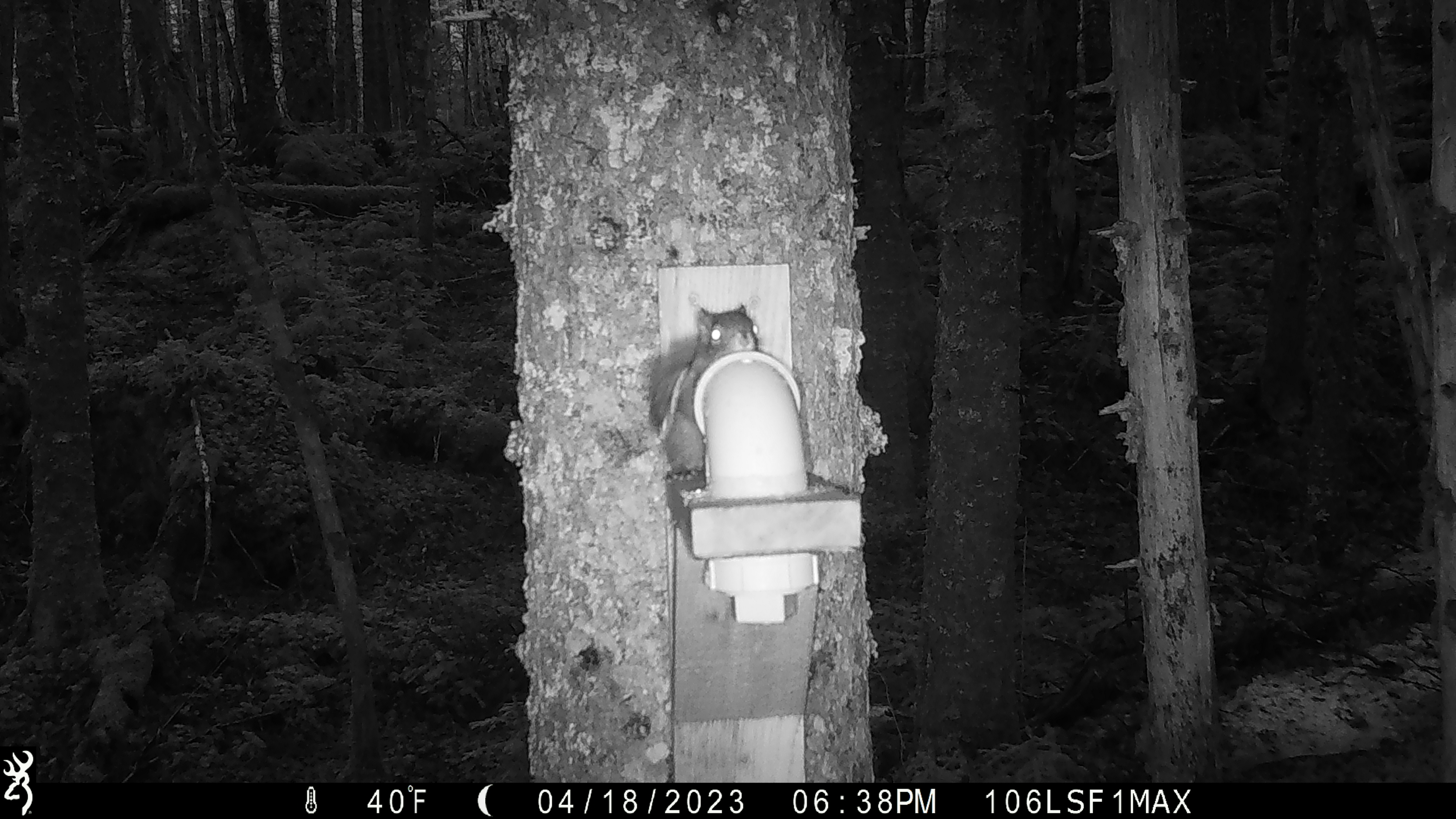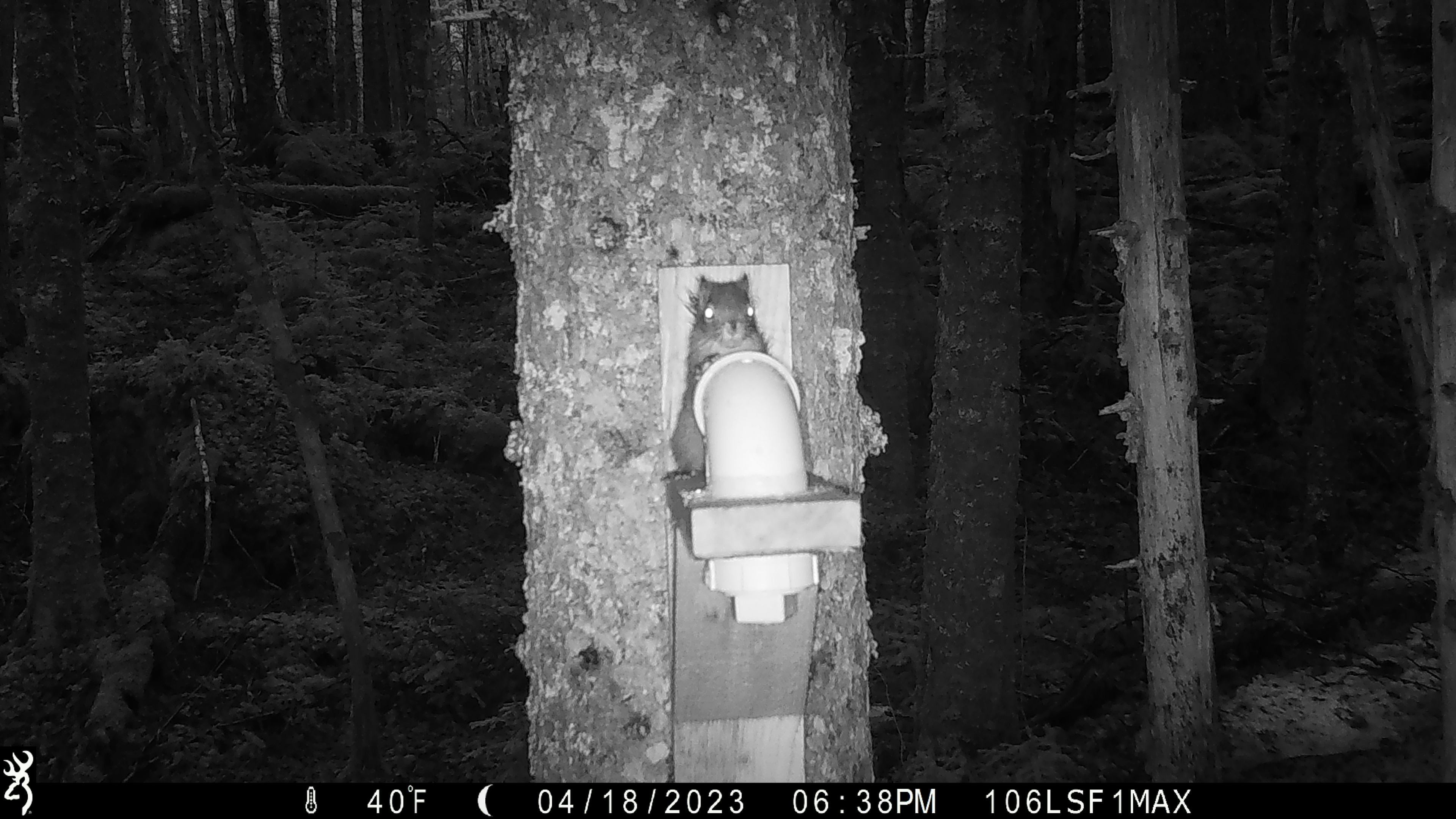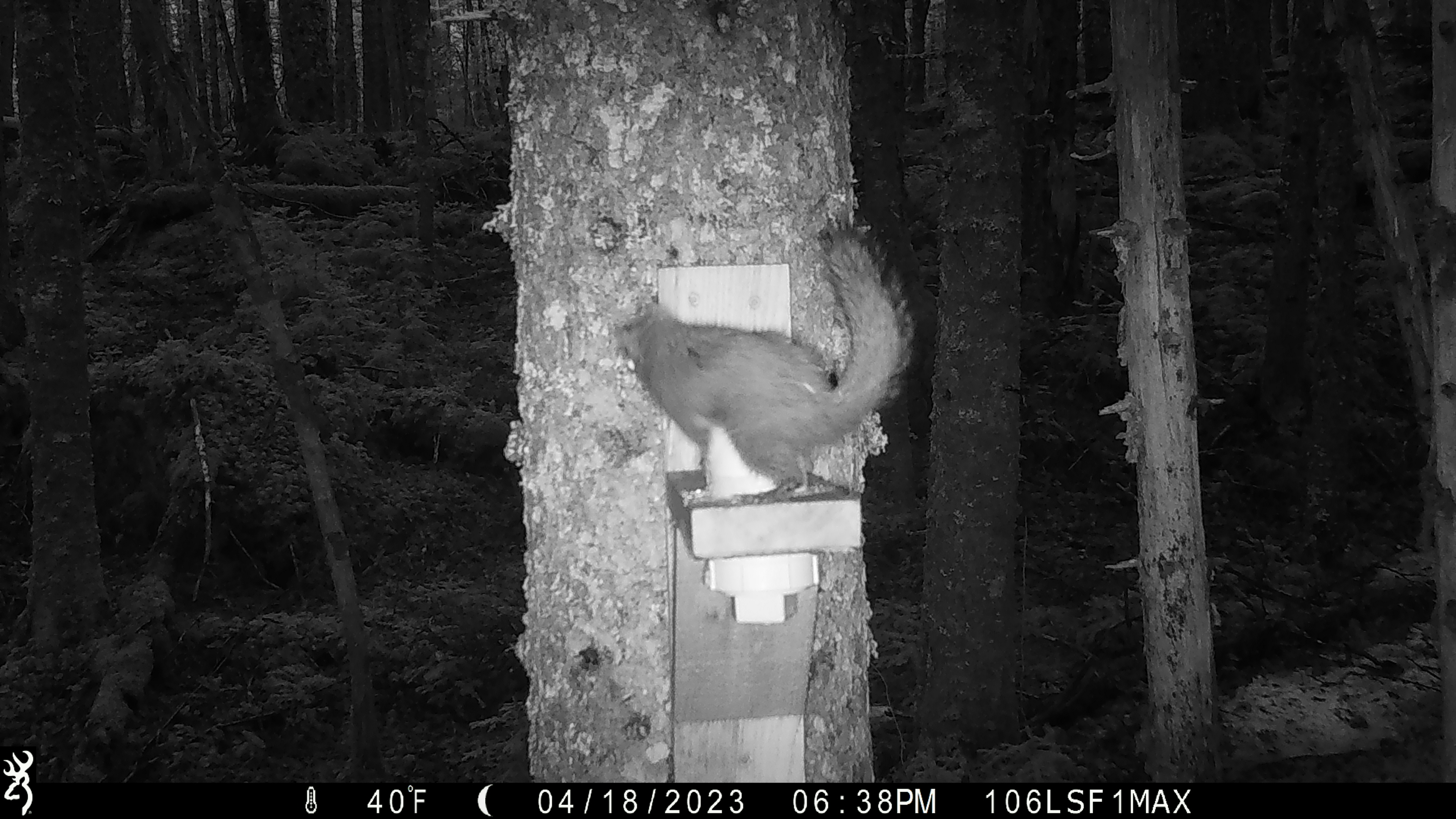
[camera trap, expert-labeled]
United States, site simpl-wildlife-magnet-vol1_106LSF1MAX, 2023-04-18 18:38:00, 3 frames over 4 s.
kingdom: Animalia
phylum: Chordata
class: Mammalia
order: Rodentia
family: Sciuridae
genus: Tamiasciurus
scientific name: Tamiasciurus hudsonicus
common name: red squirrel